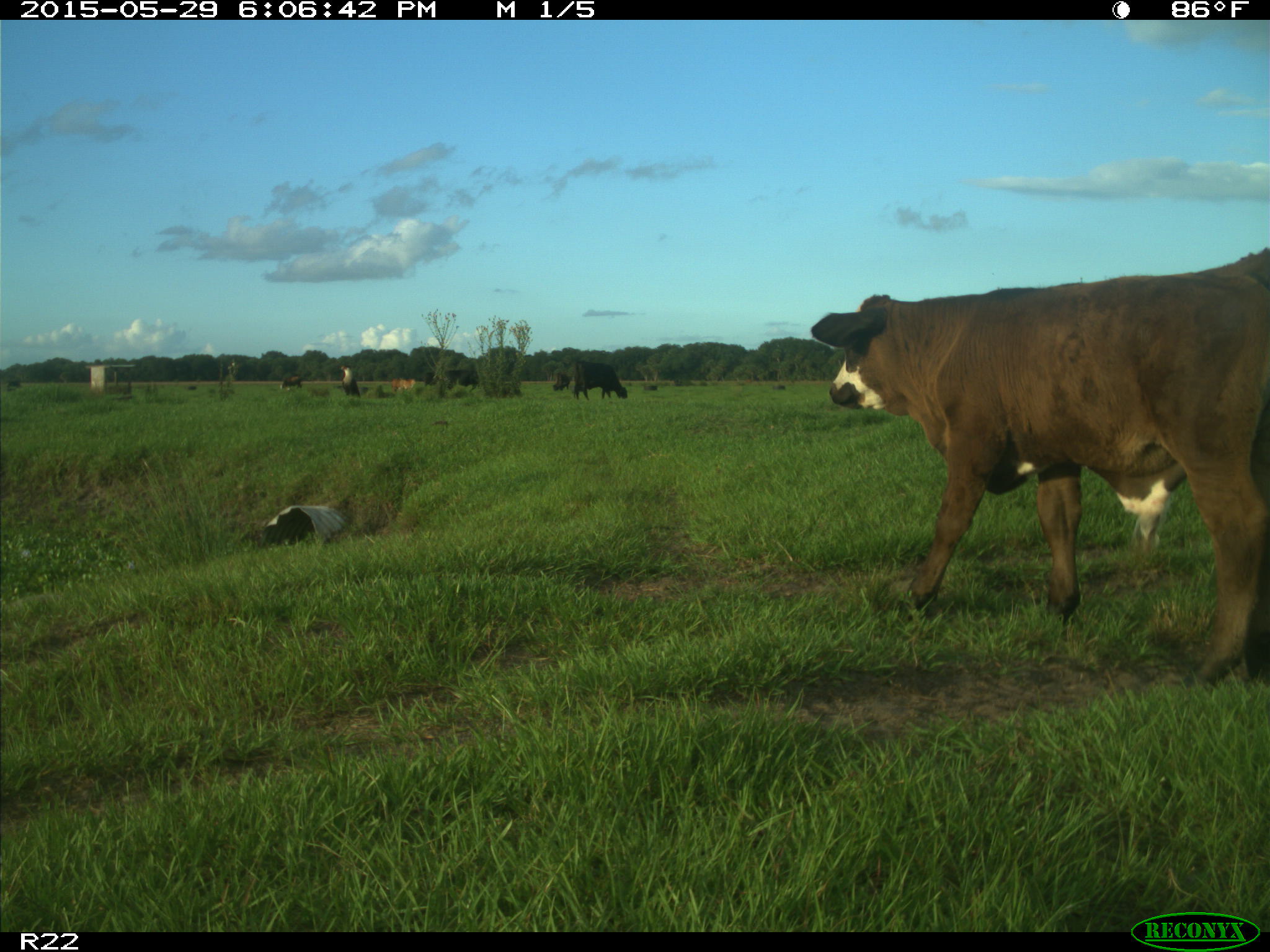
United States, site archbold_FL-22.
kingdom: Animalia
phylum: Chordata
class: Mammalia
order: Artiodactyla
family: Bovidae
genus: Bos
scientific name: Bos taurus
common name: domestic cow